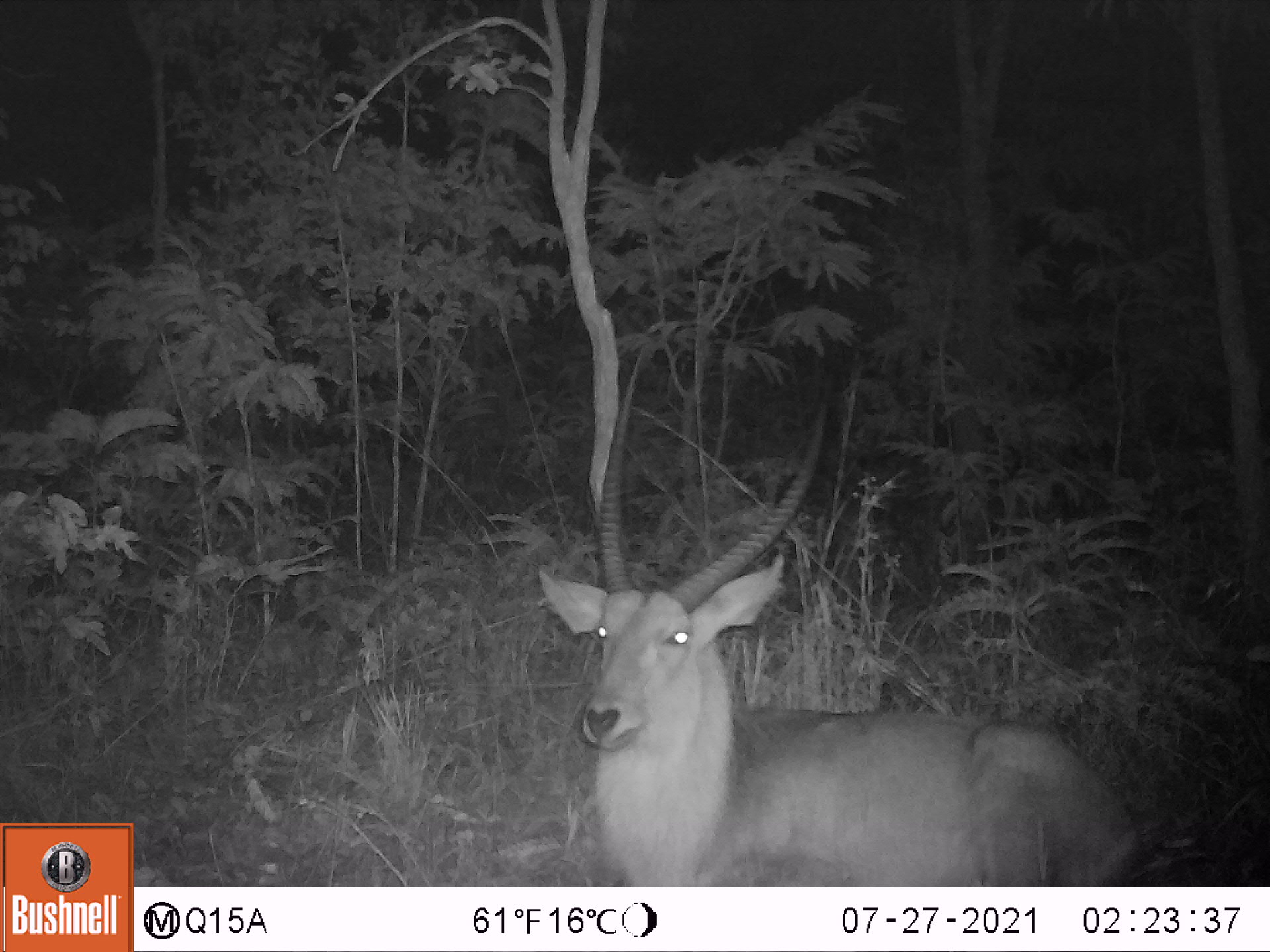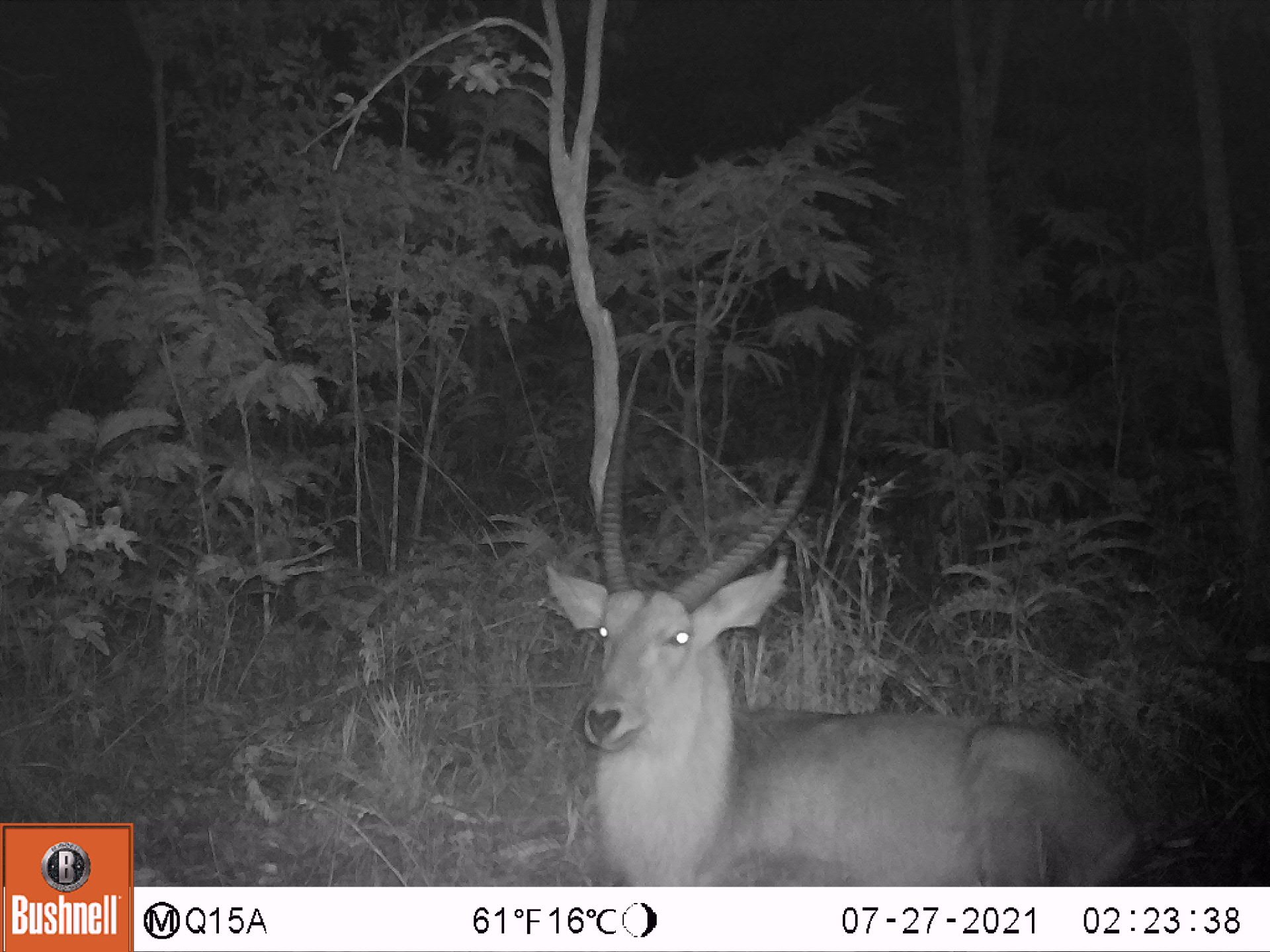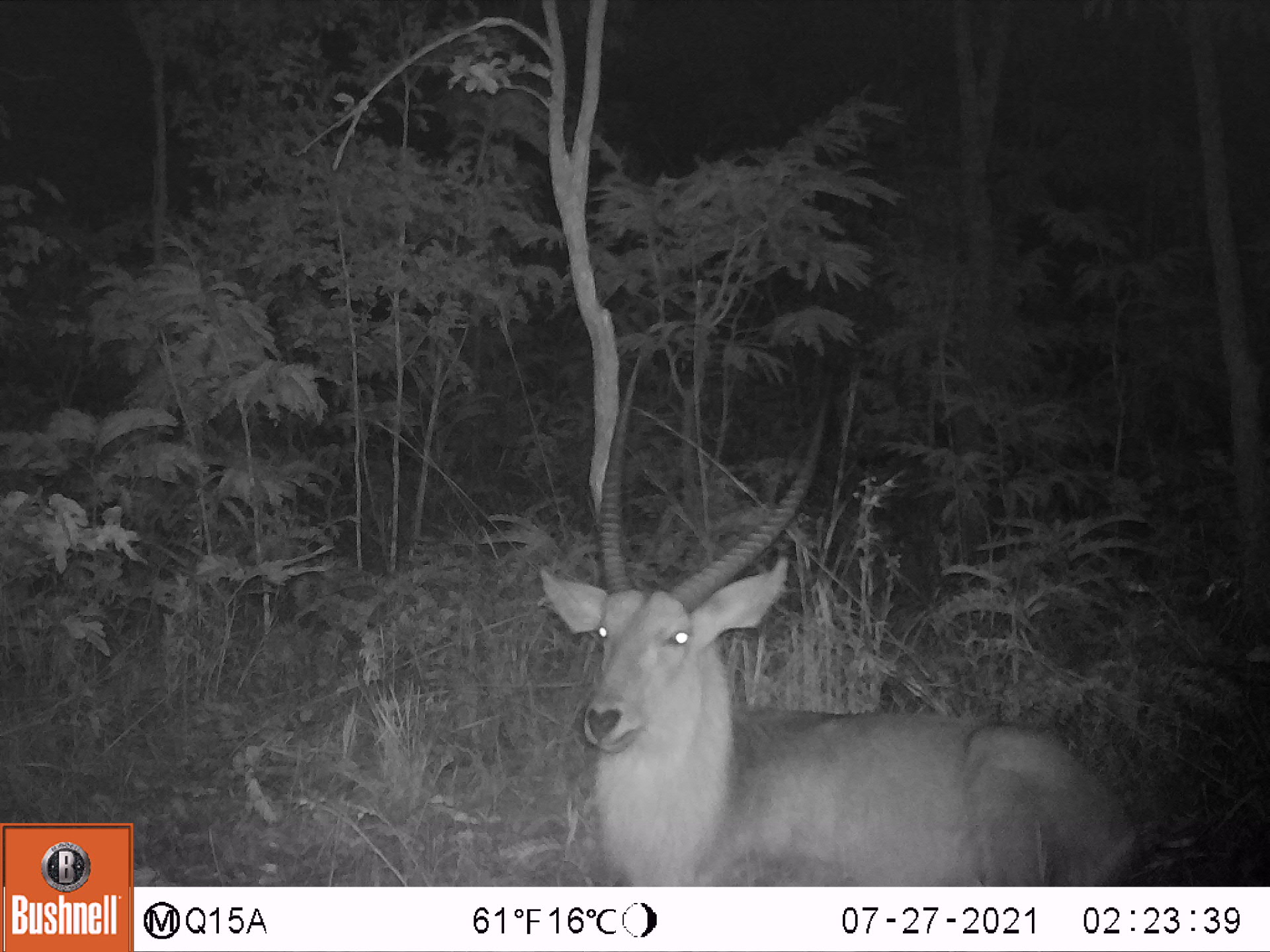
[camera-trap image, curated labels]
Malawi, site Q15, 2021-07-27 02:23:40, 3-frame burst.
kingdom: Animalia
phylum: Chordata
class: Mammalia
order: Artiodactyla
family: Bovidae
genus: Kobus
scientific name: Kobus ellipsiprymnus ellipsiprymnus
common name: common waterbuck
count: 1